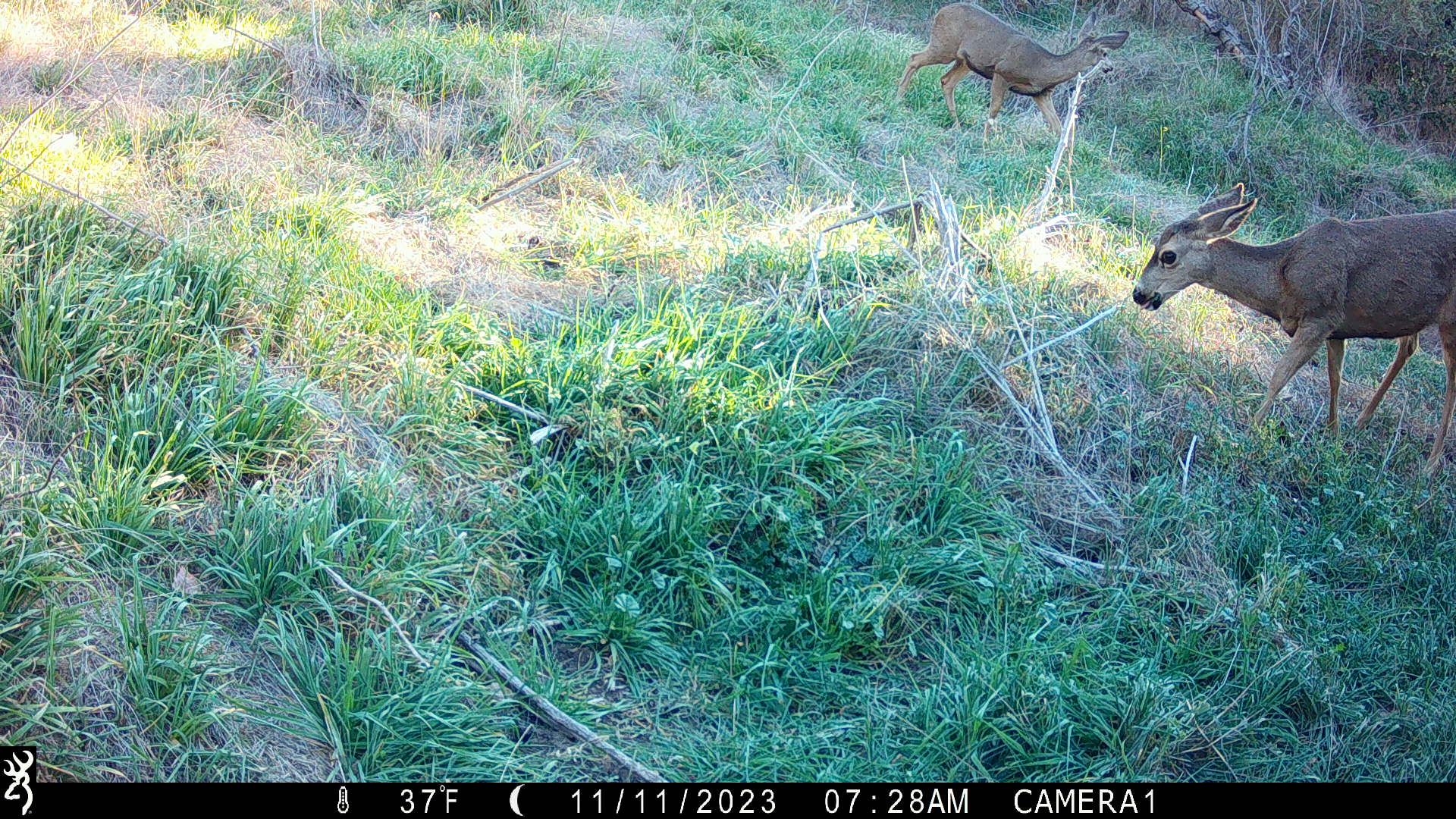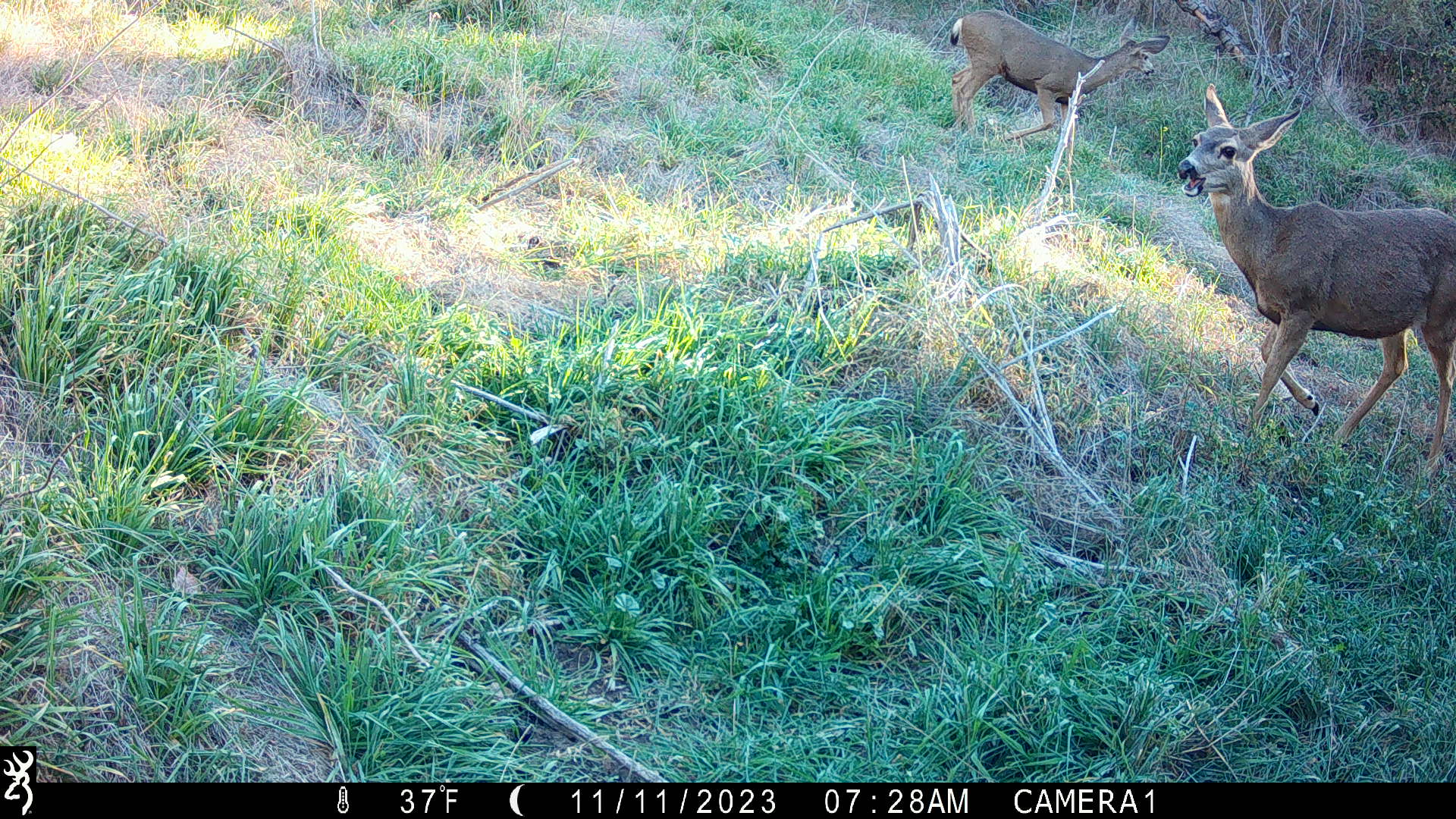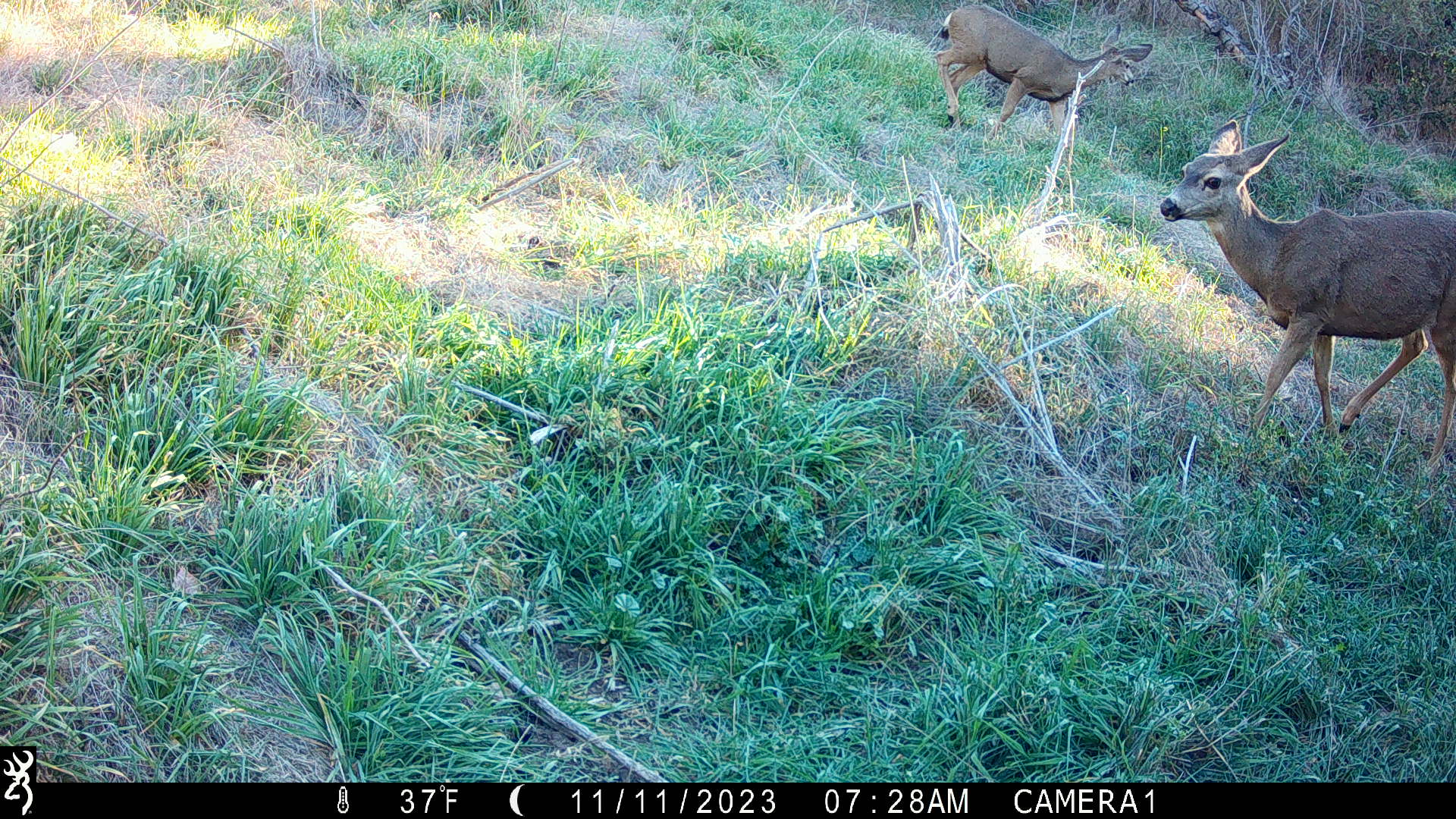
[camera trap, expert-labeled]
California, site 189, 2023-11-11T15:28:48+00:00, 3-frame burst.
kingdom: Animalia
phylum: Chordata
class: Mammalia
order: Artiodactyla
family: Cervidae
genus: Odocoileus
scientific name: Odocoileus hemionus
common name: mule deer